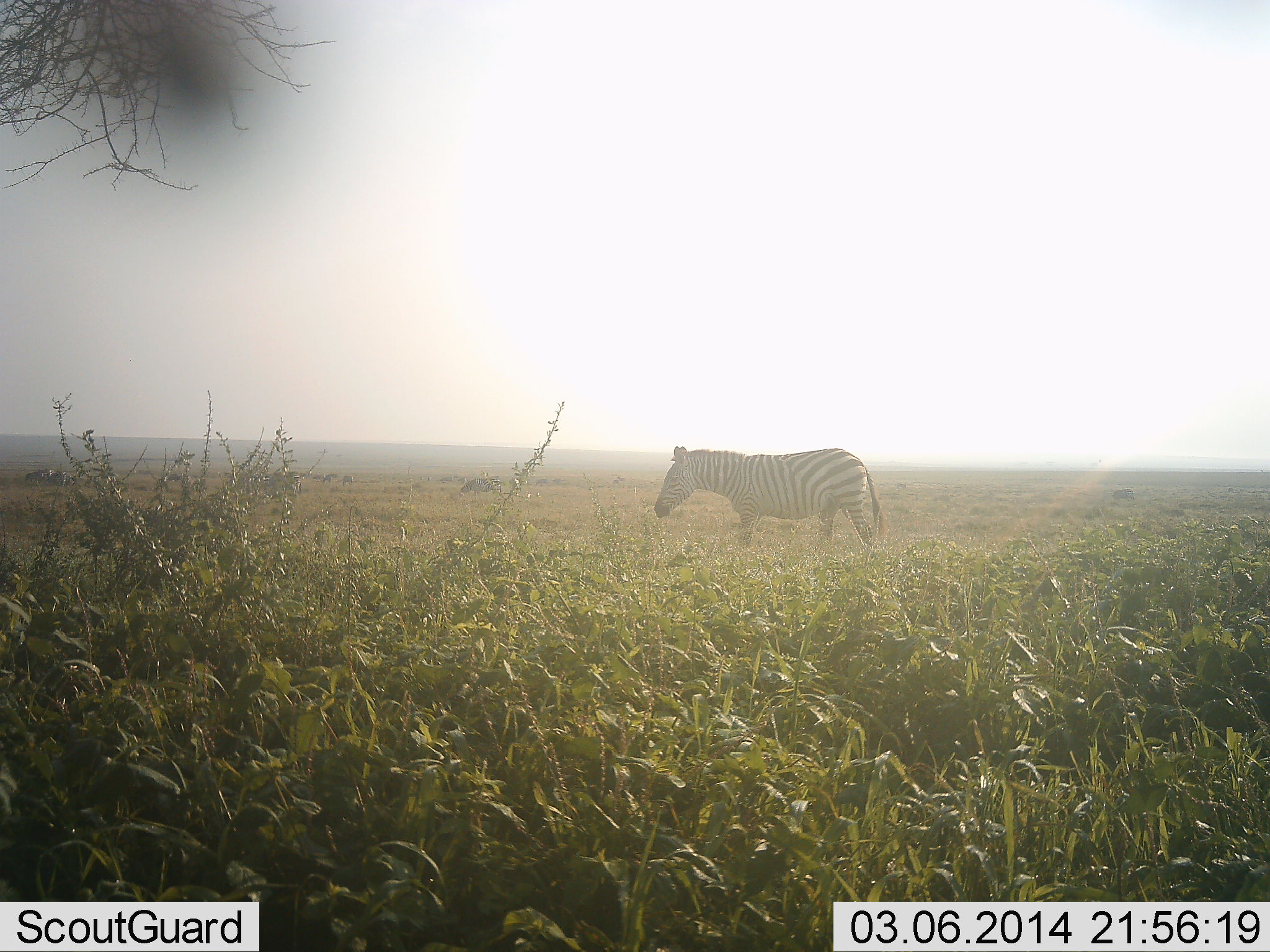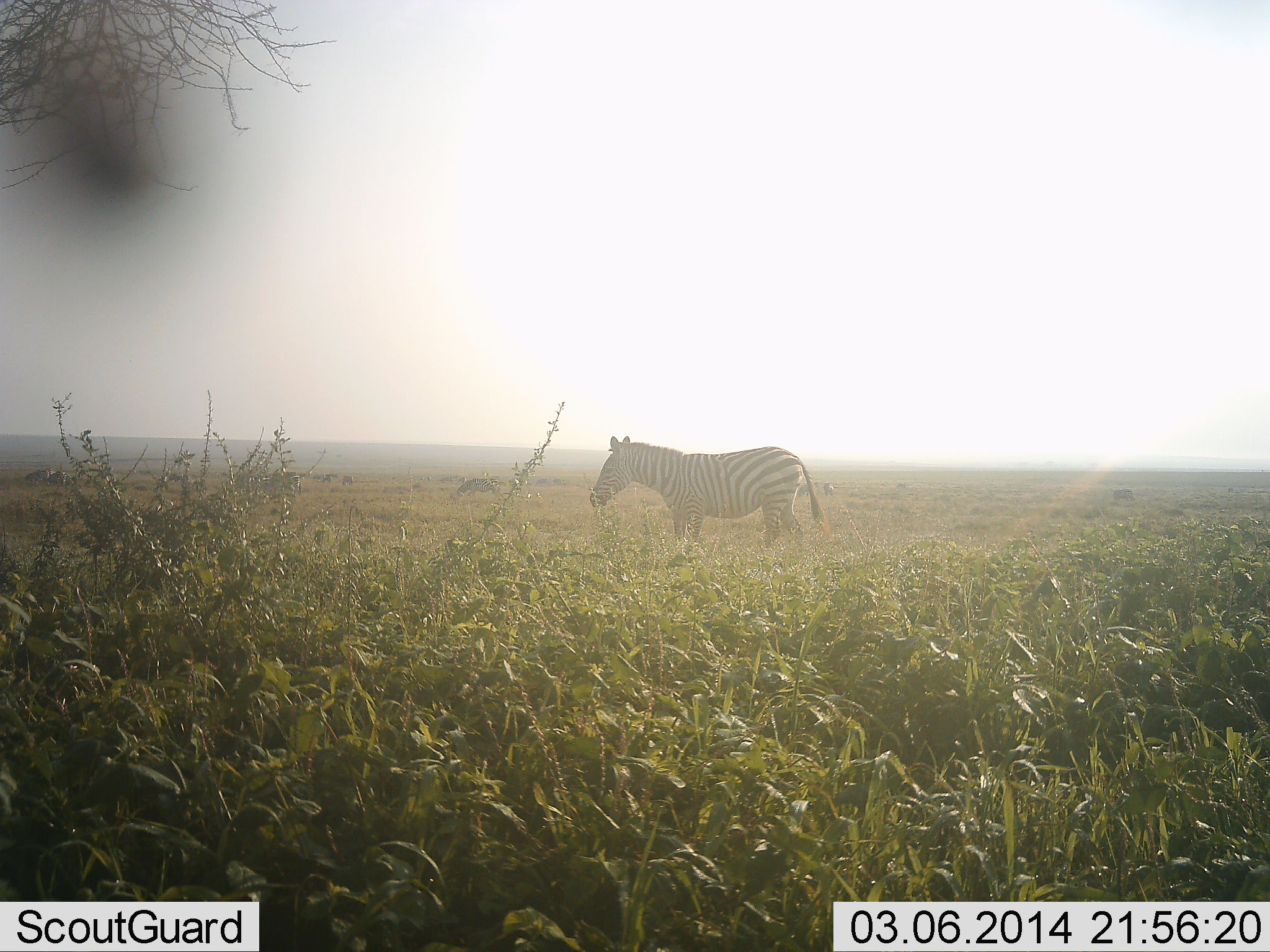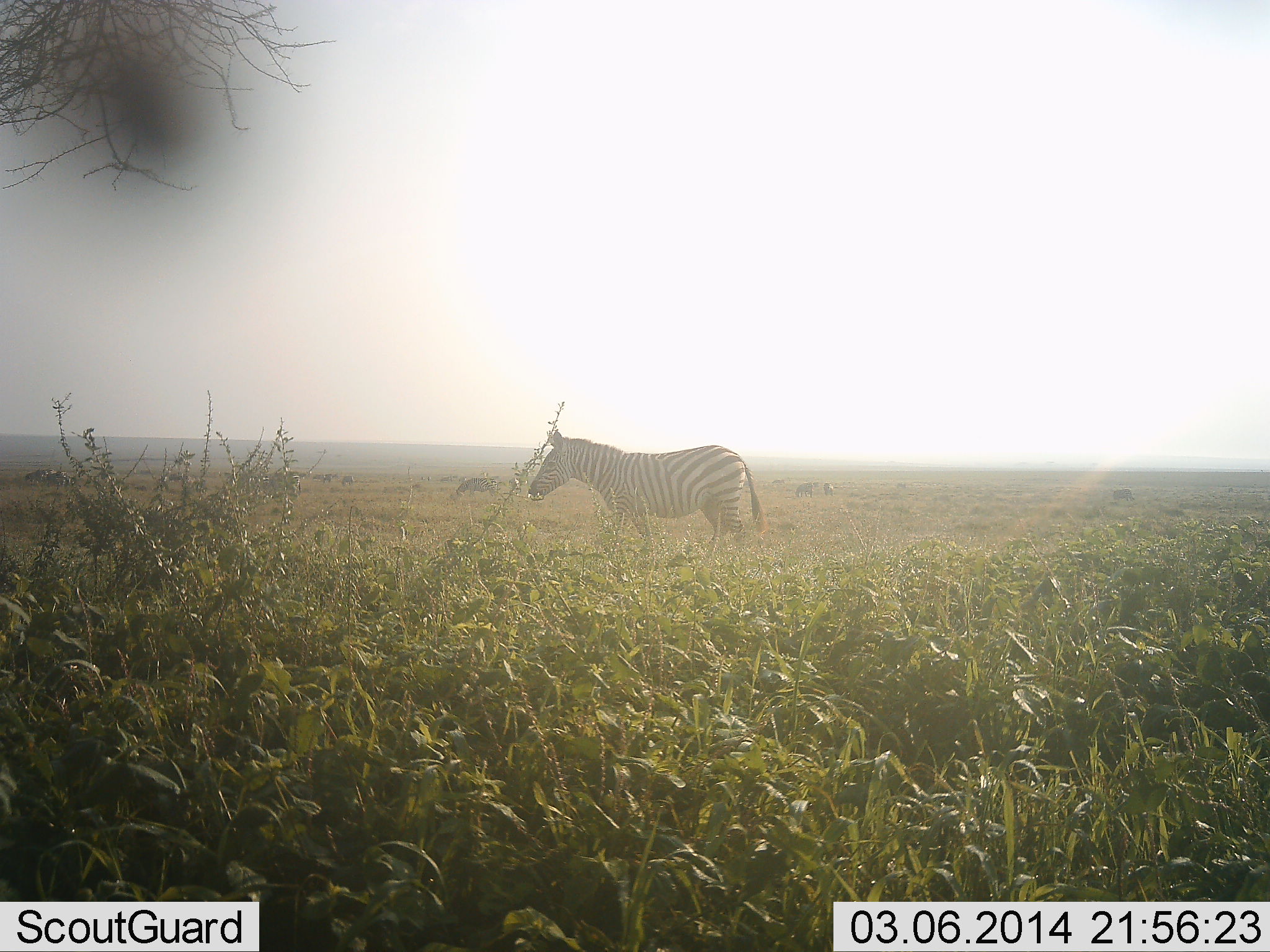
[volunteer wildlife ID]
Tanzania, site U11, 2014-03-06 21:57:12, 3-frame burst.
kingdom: Animalia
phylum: Chordata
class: Mammalia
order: Perissodactyla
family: Equidae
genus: Equus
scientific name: Equus quagga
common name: plains zebra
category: zebra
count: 1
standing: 9%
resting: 0%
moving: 100%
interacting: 0%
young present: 0%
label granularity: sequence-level